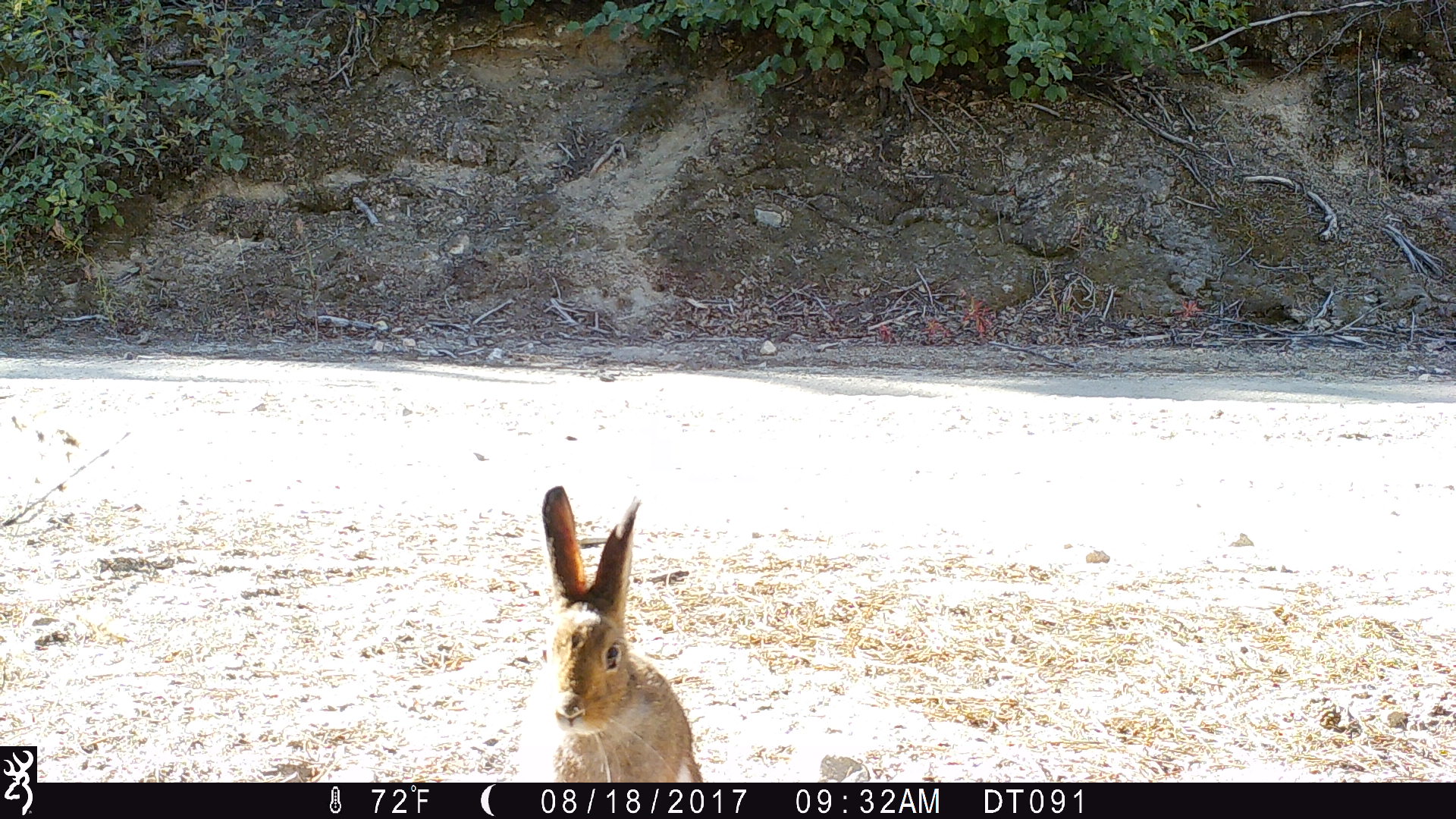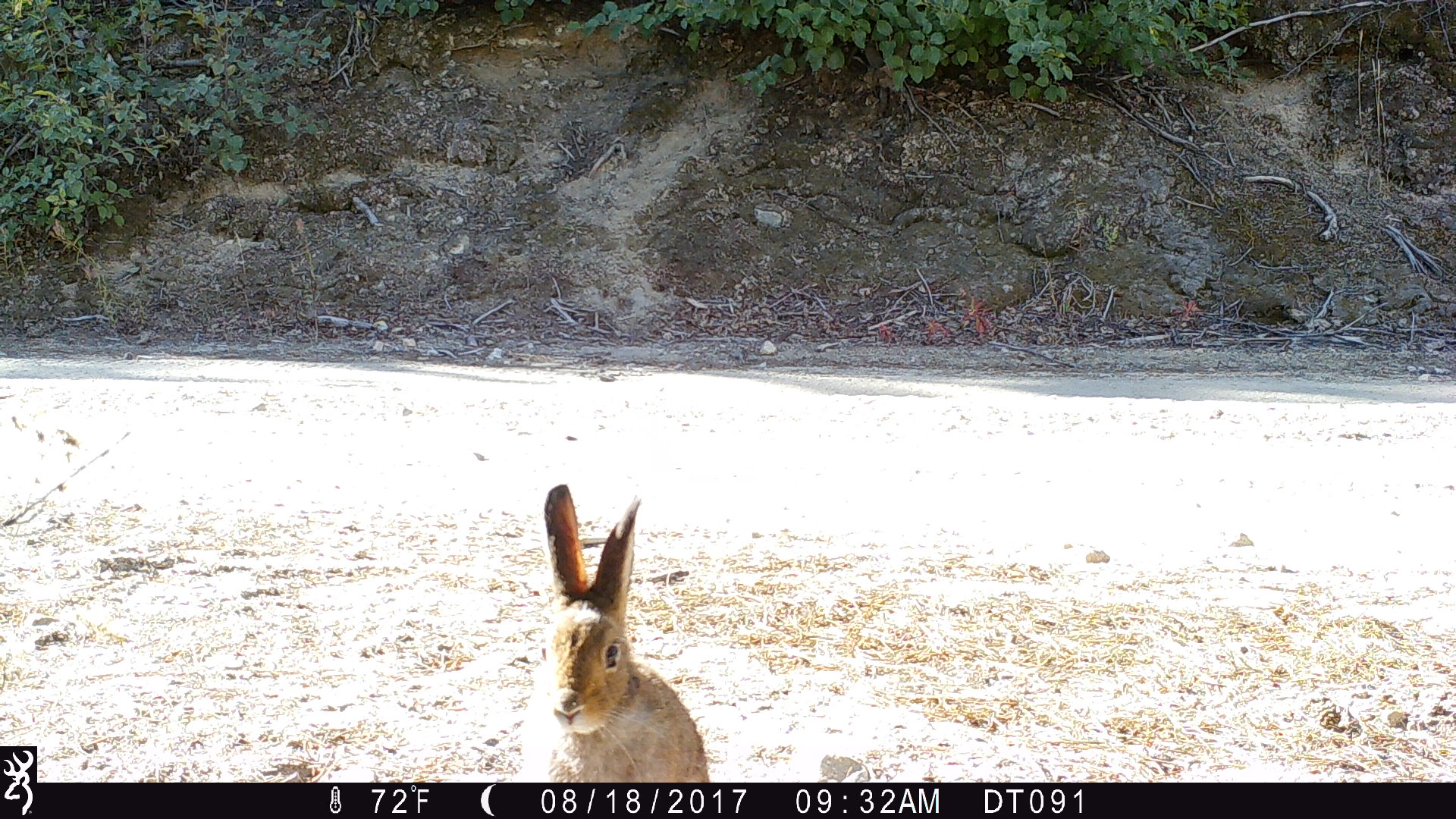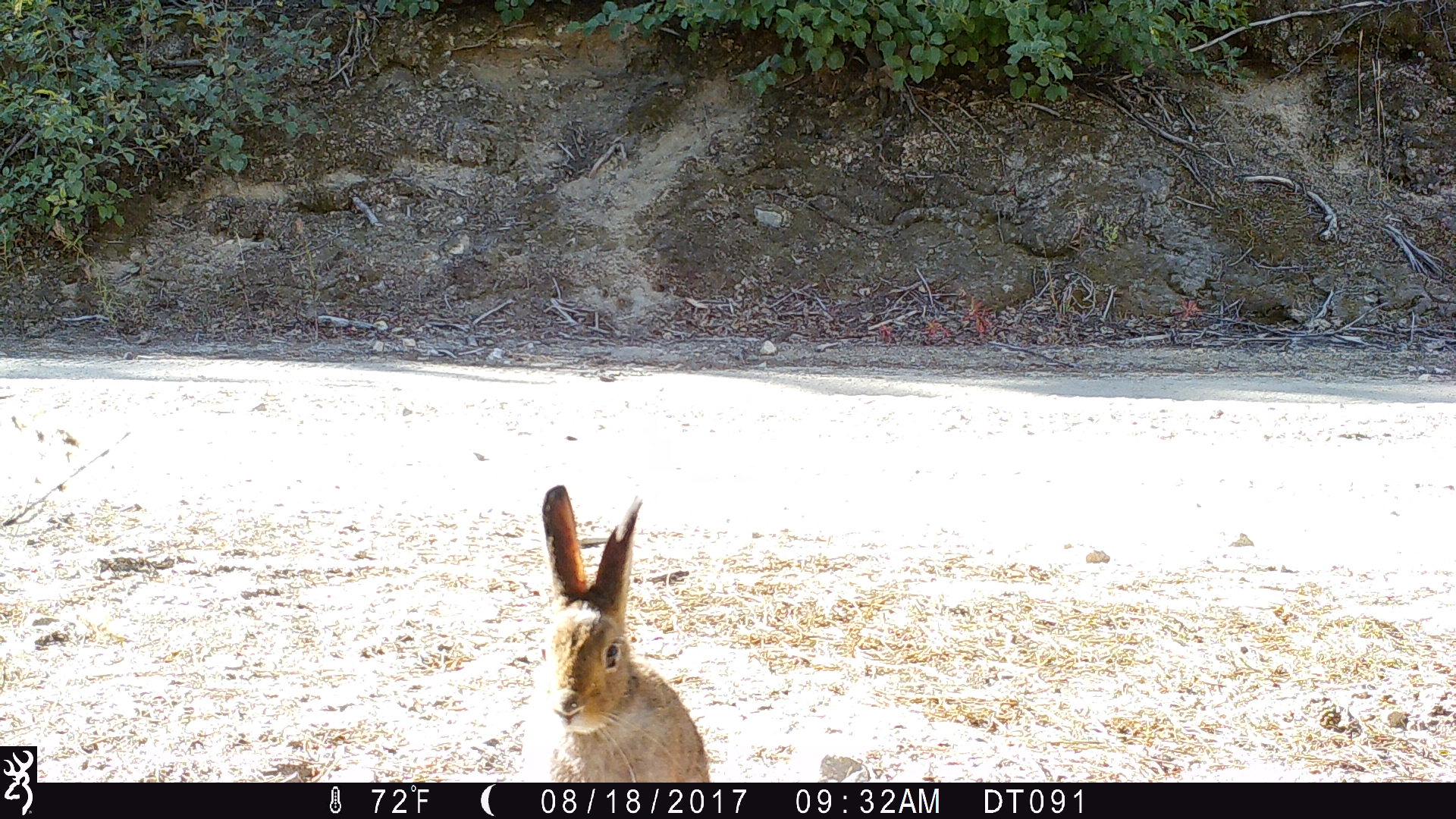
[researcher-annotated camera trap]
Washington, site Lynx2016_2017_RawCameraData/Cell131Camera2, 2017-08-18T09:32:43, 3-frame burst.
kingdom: Animalia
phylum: Chordata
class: Mammalia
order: Lagomorpha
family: Leporidae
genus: Lepus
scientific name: Lepus americanus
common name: snowshoe hare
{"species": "Lepus americanus (snowshoe hare)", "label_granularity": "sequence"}